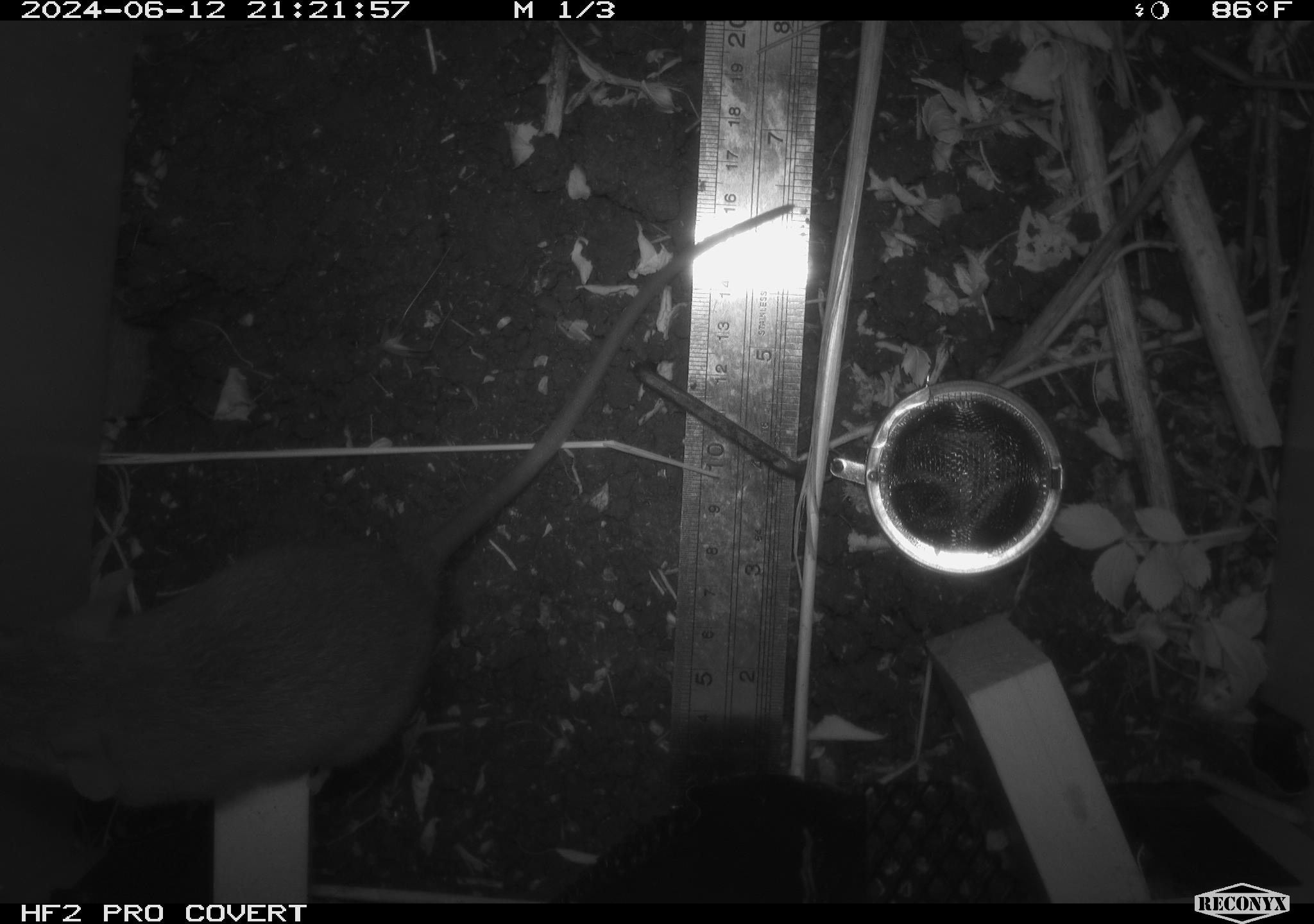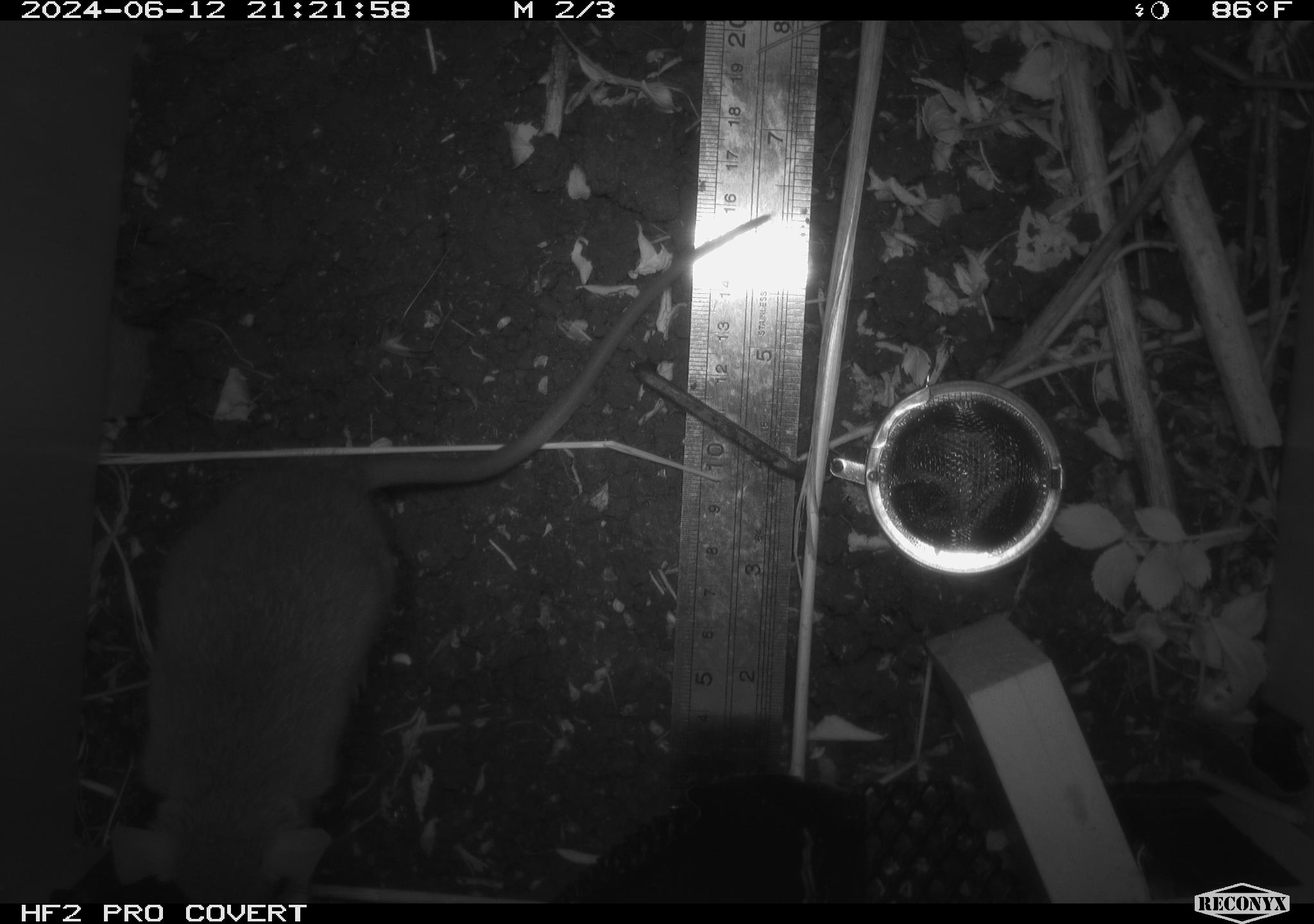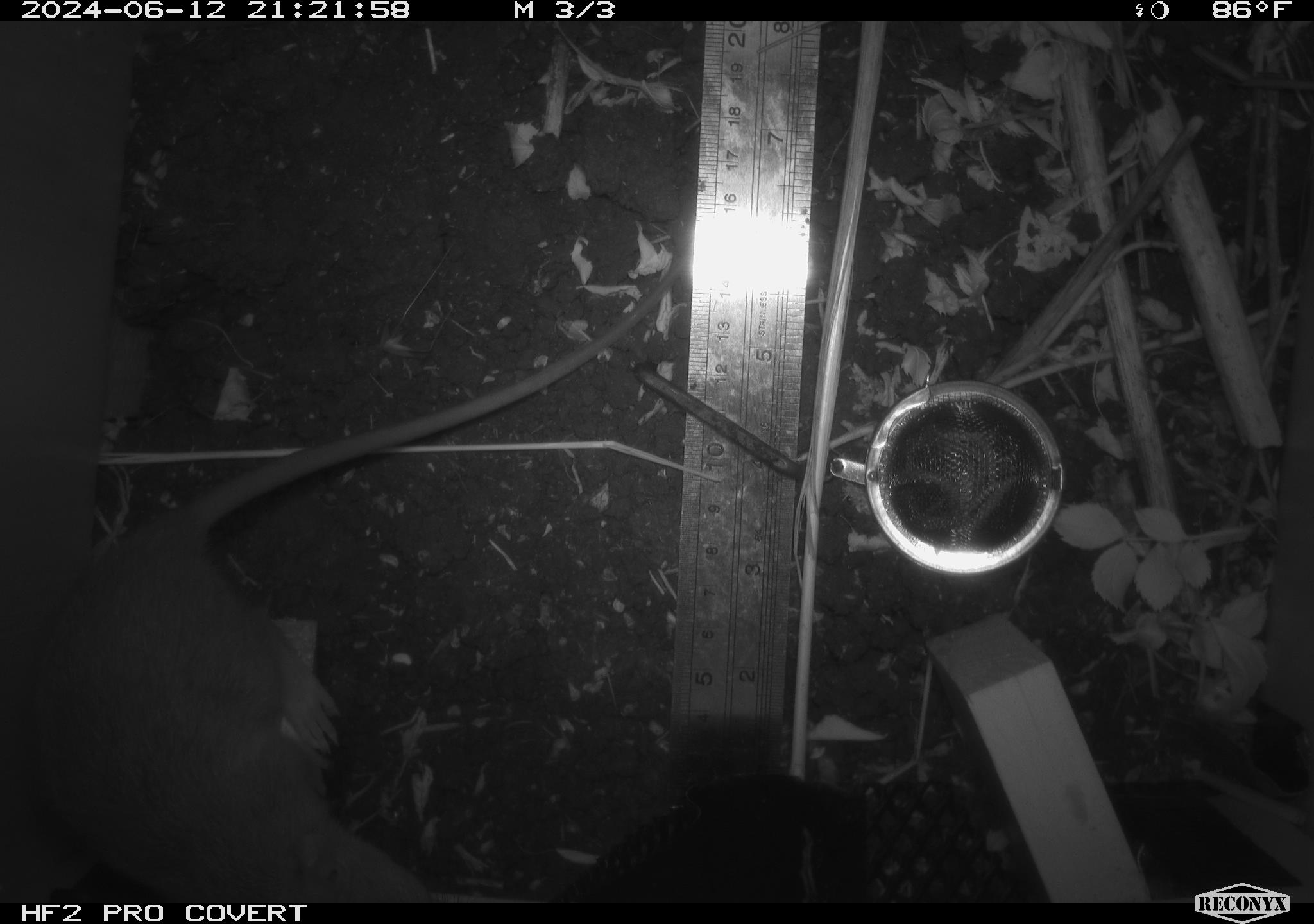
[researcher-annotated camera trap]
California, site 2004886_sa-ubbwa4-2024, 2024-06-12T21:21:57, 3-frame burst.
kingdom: Animalia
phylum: Chordata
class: Mammalia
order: Rodentia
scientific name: Rodentia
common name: woodrat or rat or mouse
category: woodrat or rat or mouse species